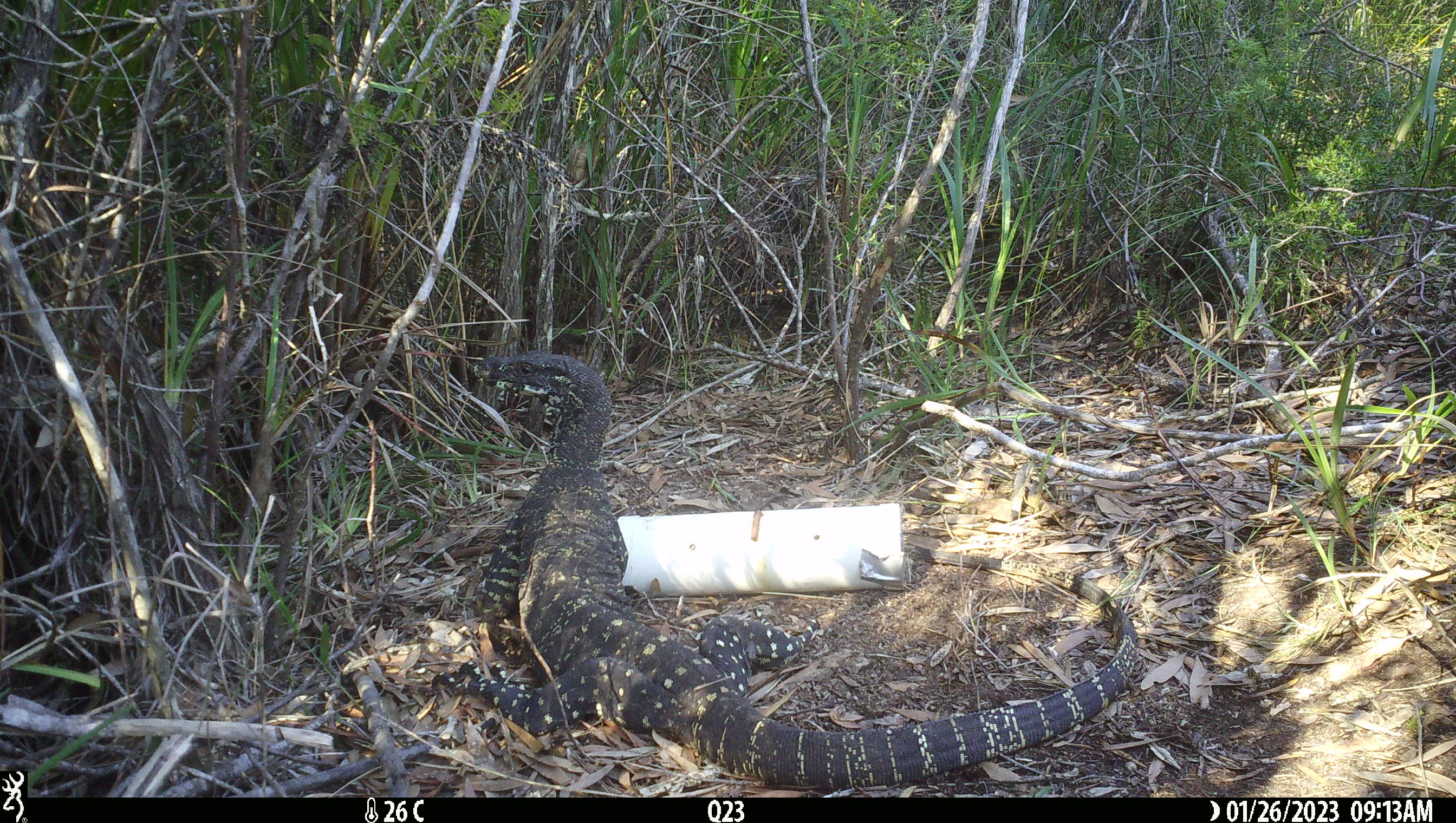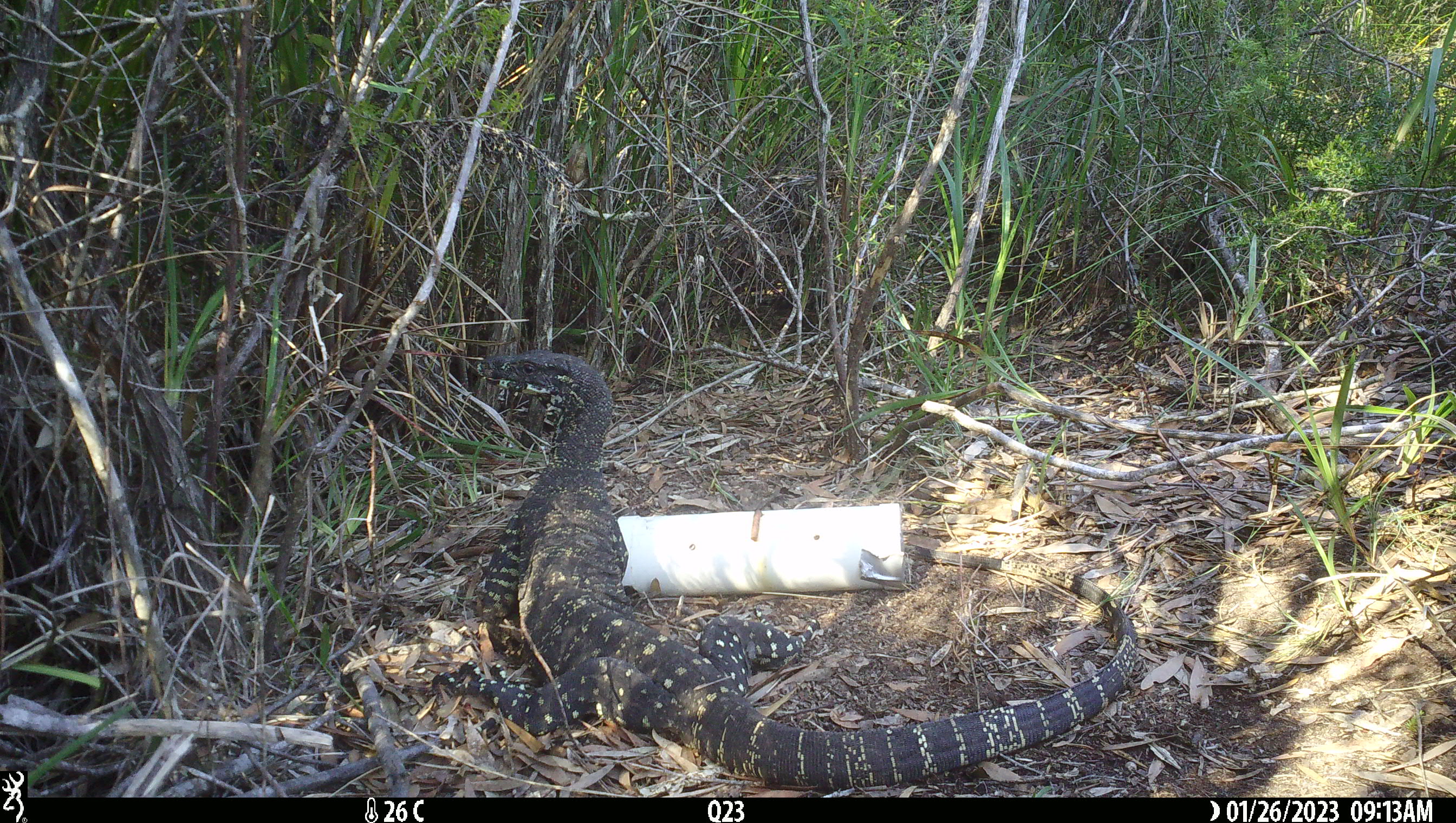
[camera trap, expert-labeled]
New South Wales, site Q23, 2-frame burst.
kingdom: Animalia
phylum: Chordata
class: Reptilia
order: Squamata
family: Varanidae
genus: Varanus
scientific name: Varanus varius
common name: lace monitor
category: goanna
Goanna (lace monitor) (Varanus varius).